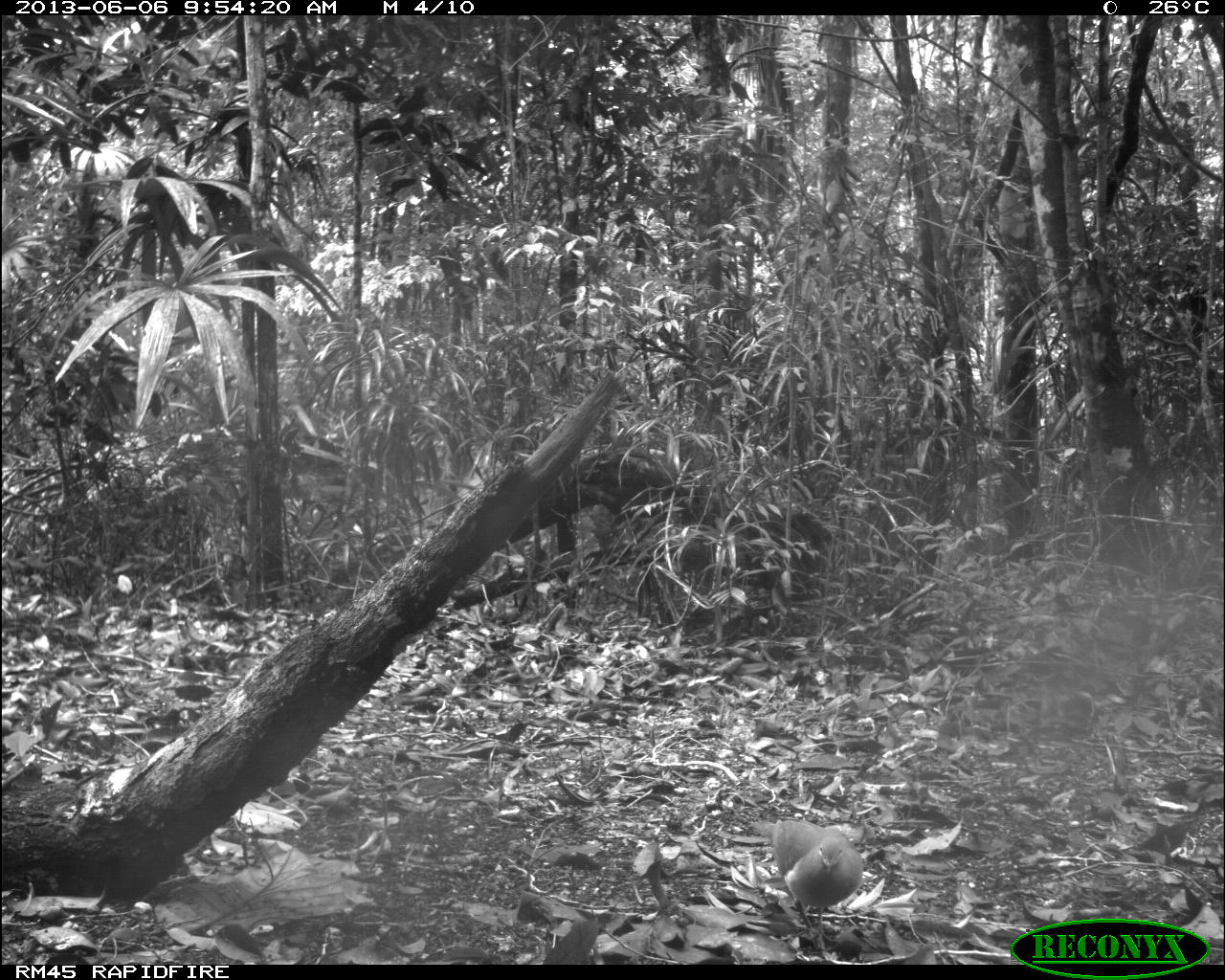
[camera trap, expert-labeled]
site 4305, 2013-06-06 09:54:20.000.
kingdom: Animalia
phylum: Chordata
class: Aves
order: Columbiformes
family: Columbidae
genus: Geotrygon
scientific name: Geotrygon montana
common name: ruddy quail-dove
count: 1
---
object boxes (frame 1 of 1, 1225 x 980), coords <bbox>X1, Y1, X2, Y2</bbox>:
geotrygon montana: <bbox>750, 817, 864, 955</bbox>